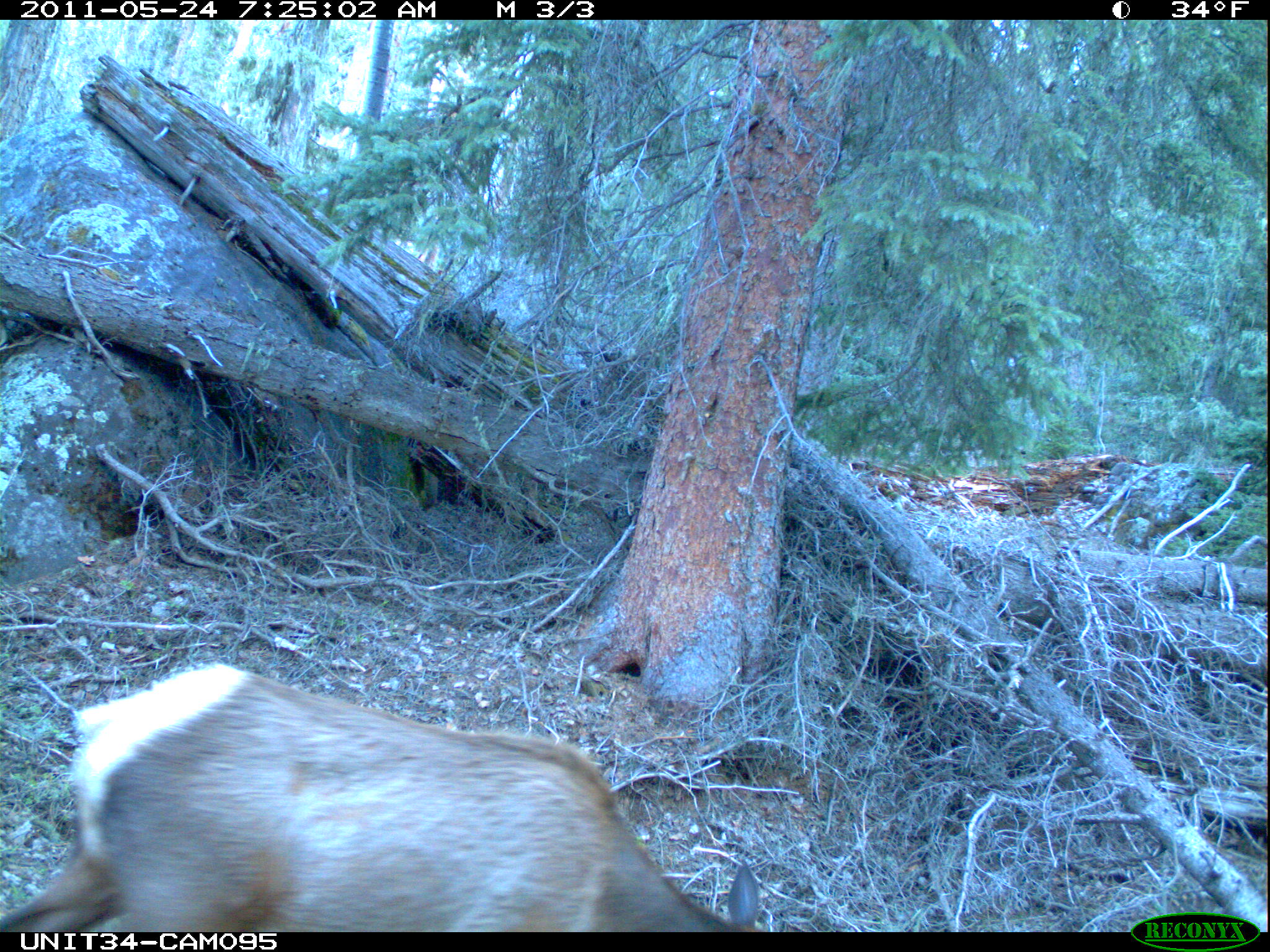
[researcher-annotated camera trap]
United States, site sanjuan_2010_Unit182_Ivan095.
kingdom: Animalia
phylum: Chordata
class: Mammalia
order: Artiodactyla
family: Cervidae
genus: Cervus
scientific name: Cervus elaphus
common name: red deer